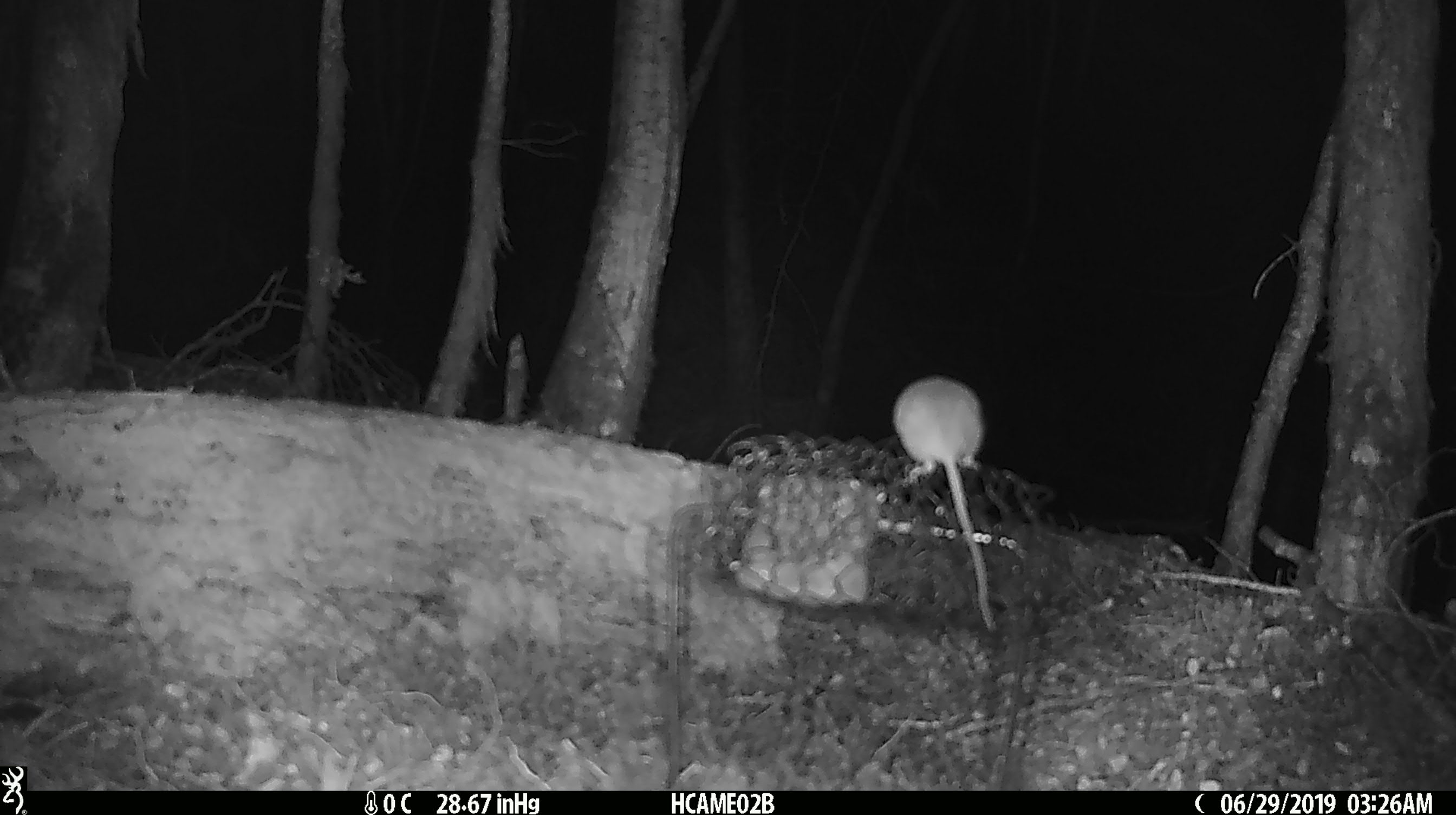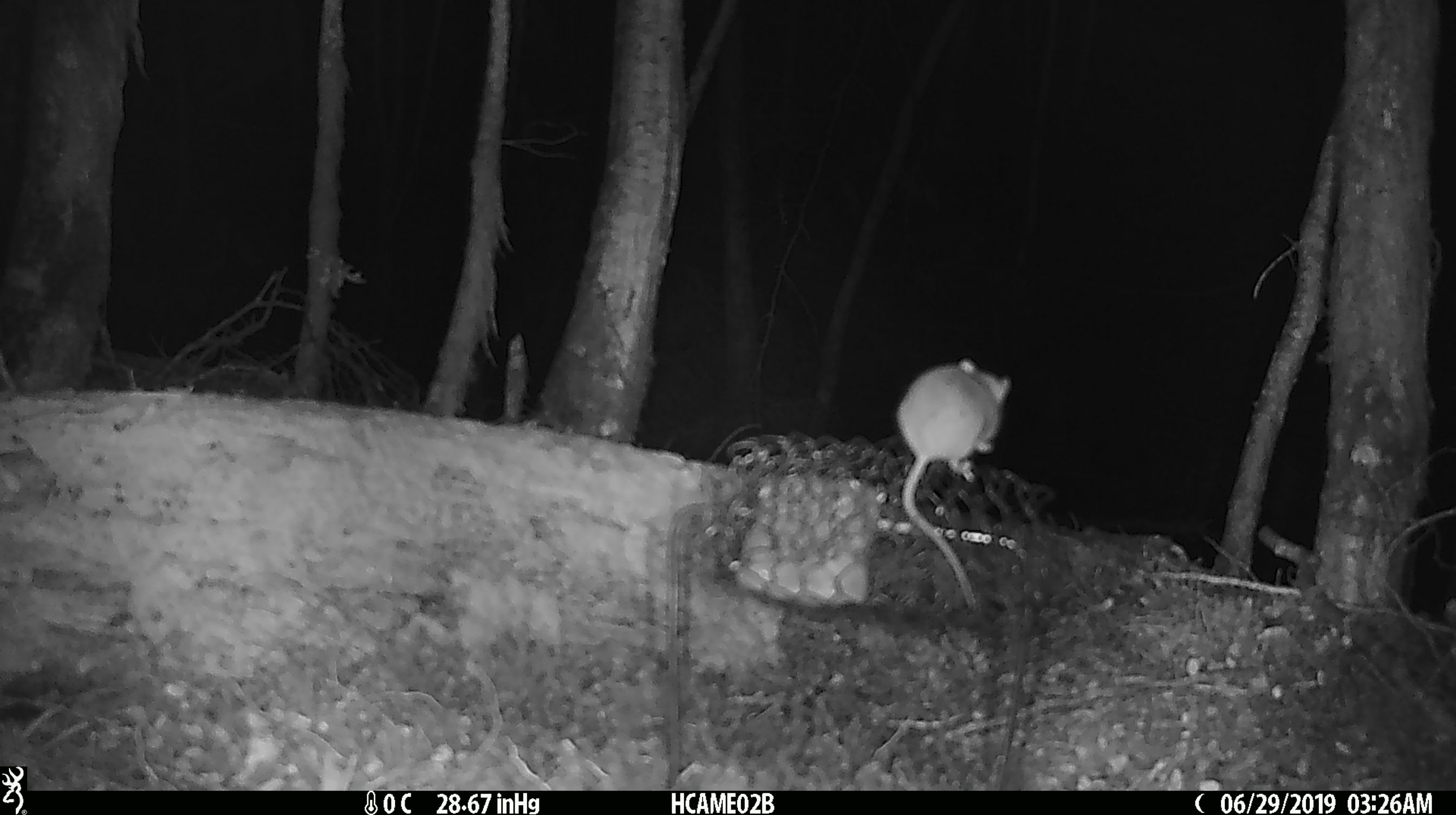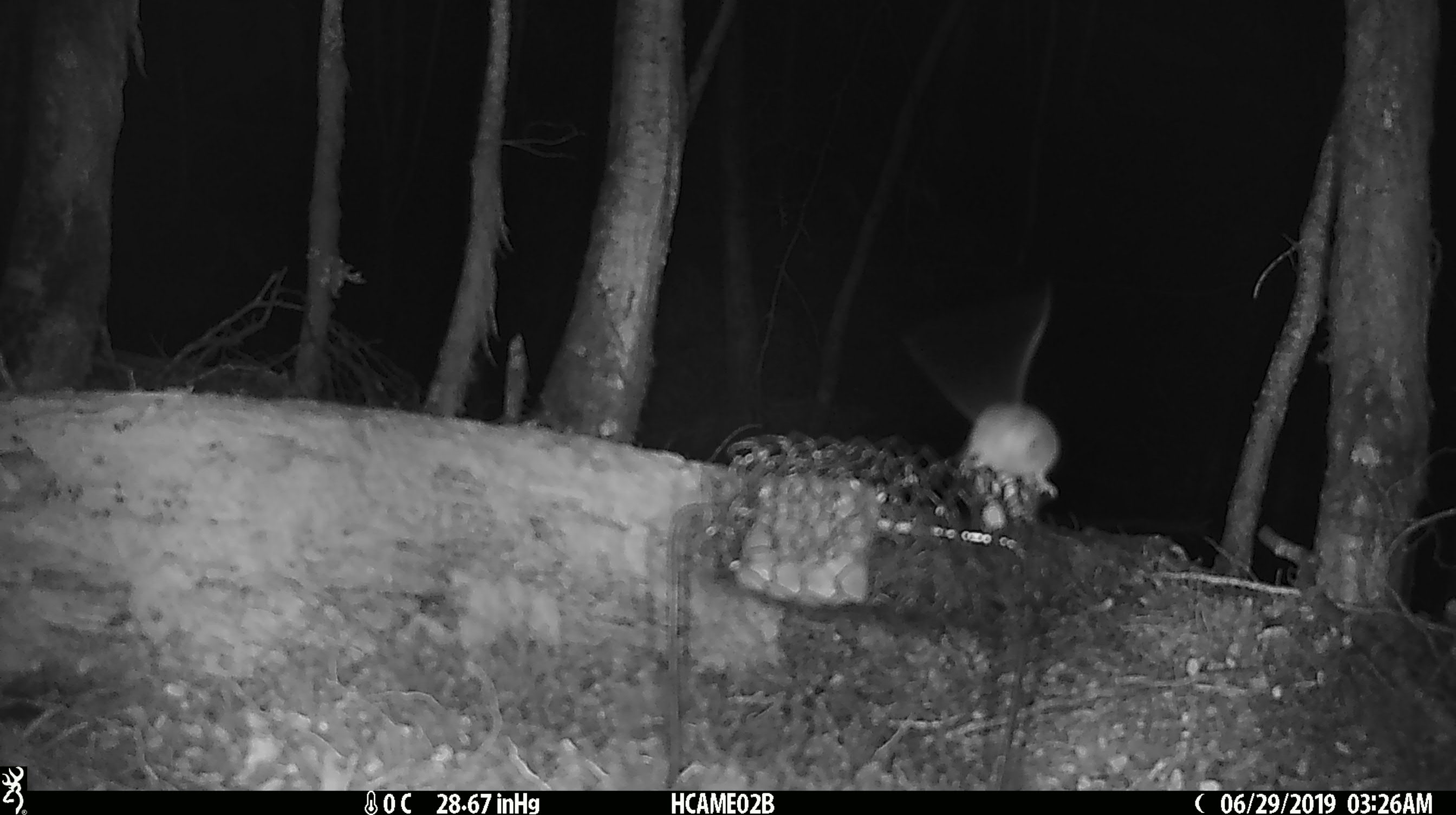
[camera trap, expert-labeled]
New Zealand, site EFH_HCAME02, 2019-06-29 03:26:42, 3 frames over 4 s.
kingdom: Animalia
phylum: Chordata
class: Mammalia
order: Rodentia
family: Muridae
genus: Mus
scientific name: Mus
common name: mouse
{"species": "mouse (Mus)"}